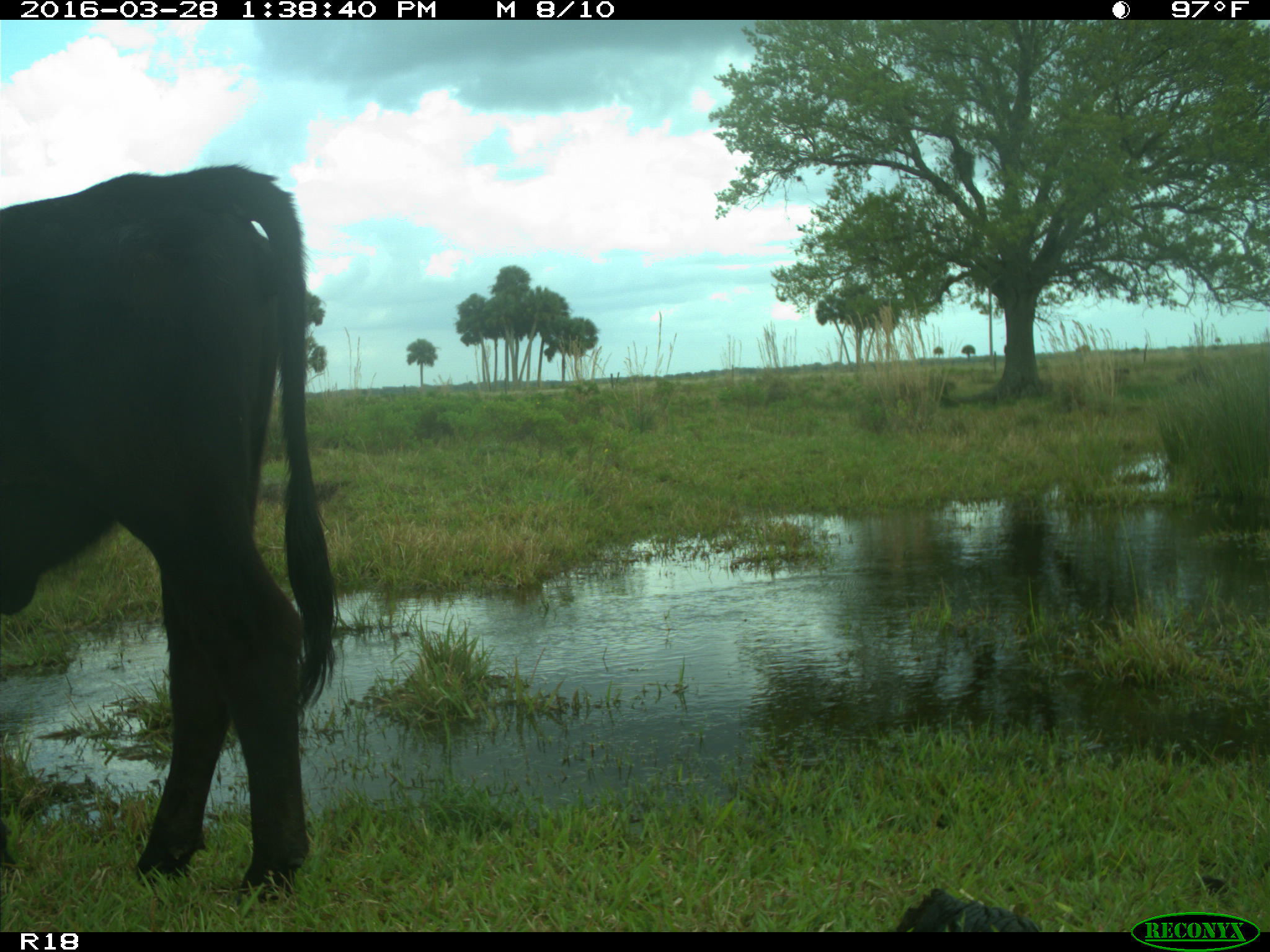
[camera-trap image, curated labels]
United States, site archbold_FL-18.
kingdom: Animalia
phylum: Chordata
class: Mammalia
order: Artiodactyla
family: Bovidae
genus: Bos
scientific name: Bos taurus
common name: domestic cow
Bos taurus (domestic cow).